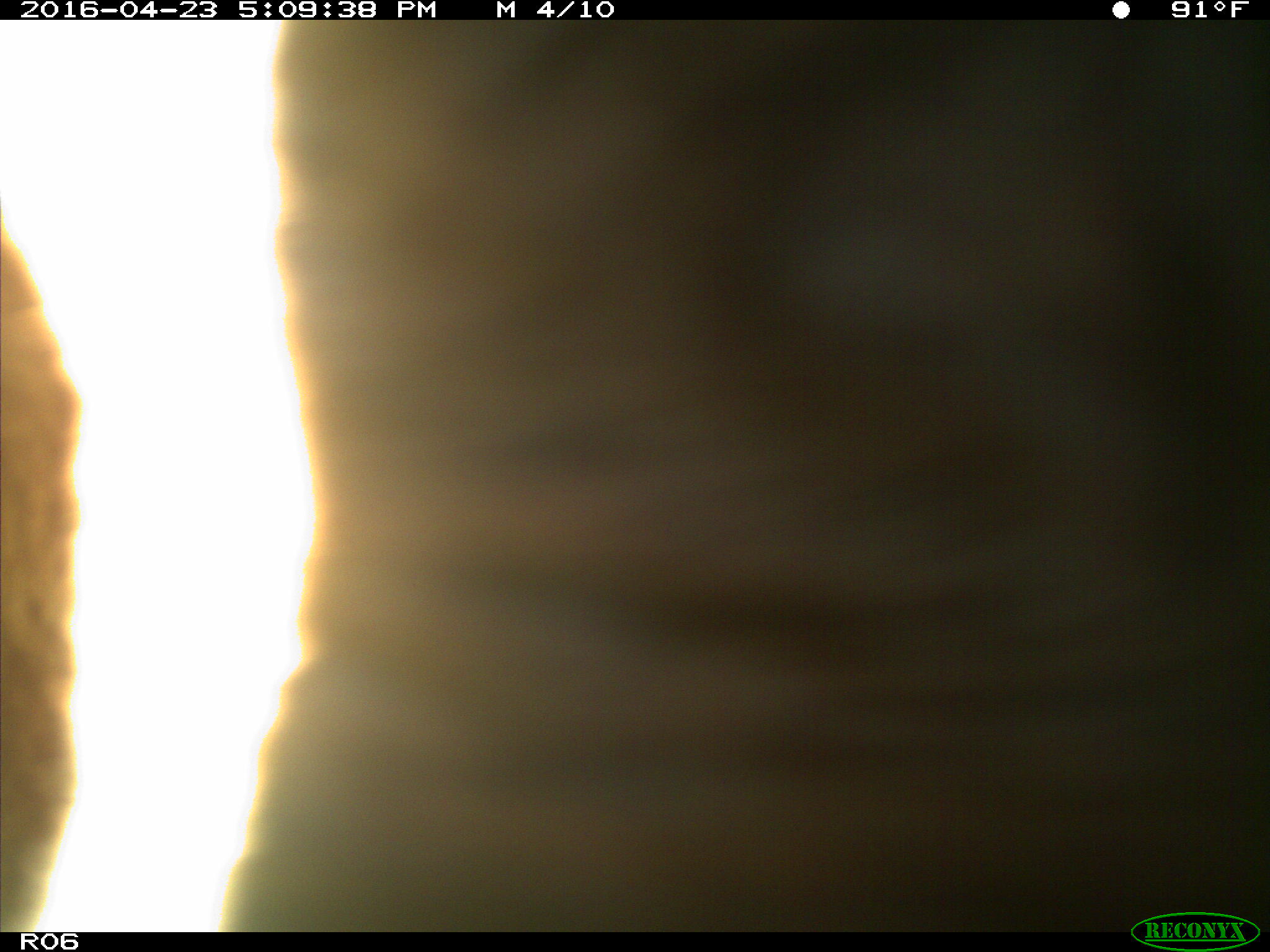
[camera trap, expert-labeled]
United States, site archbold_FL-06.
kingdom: Animalia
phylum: Chordata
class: Mammalia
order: Artiodactyla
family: Bovidae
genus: Bos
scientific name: Bos taurus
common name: domestic cow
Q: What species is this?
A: Bos taurus (domestic cow).